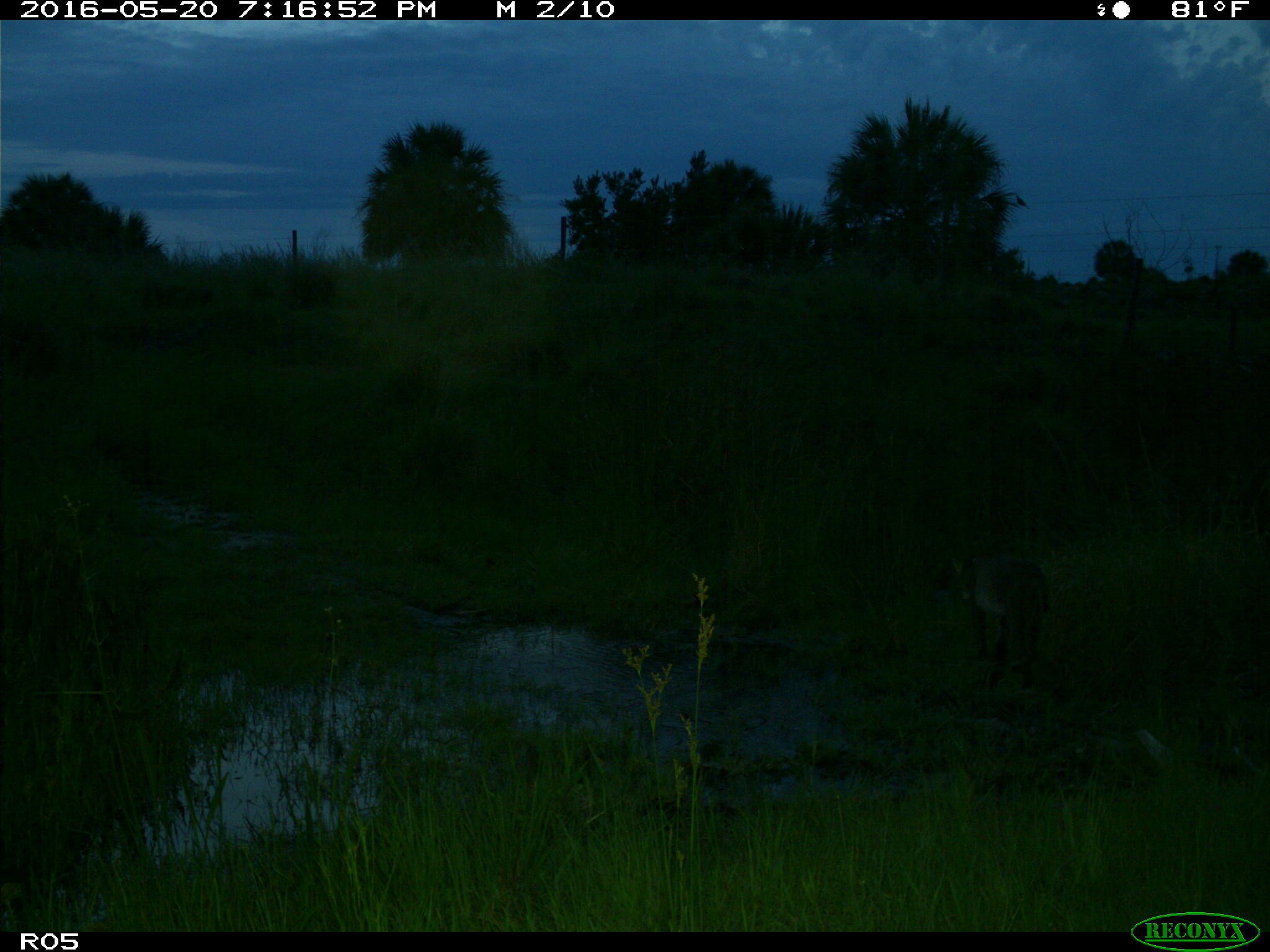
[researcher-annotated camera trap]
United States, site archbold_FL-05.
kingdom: Animalia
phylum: Chordata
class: Mammalia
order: Carnivora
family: Felidae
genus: Lynx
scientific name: Lynx rufus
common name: bobcat